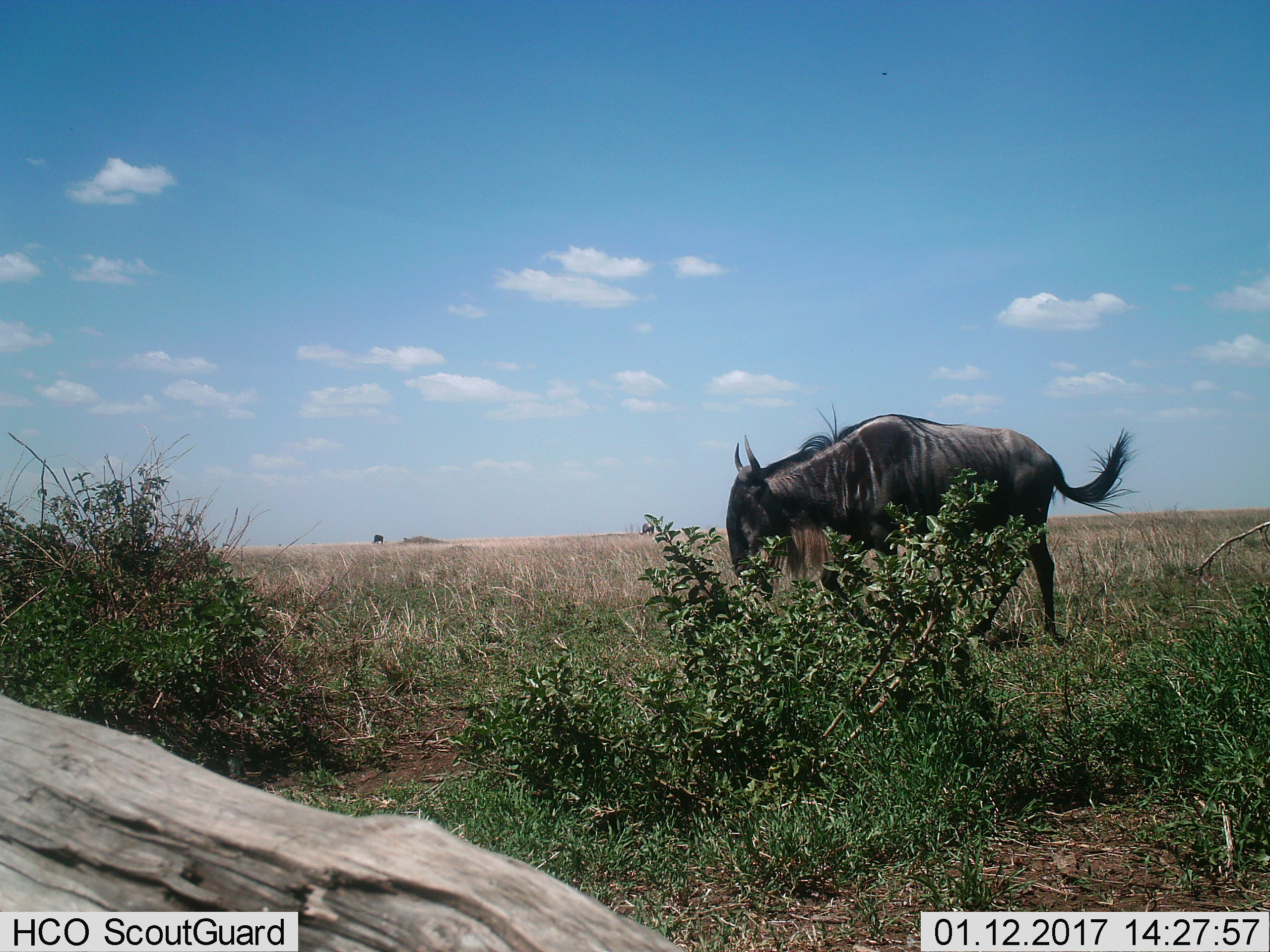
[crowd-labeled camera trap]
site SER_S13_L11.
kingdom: Animalia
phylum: Chordata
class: Mammalia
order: Artiodactyla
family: Bovidae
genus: Connochaetes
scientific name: Connochaetes taurinus taurinus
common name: blue wildebeest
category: wildebeestblue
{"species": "wildebeestblue (blue wildebeest) (Connochaetes taurinus taurinus)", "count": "1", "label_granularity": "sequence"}